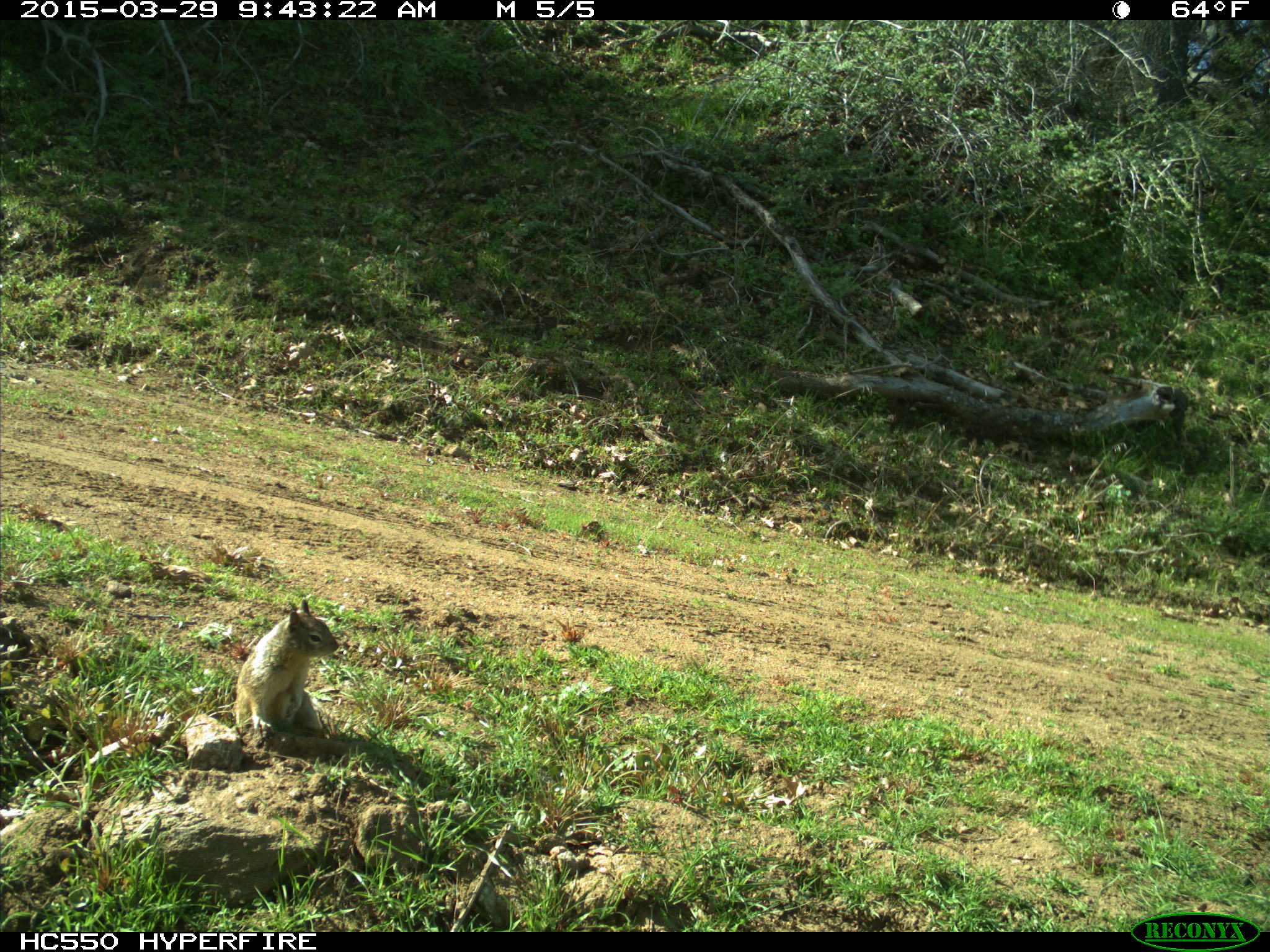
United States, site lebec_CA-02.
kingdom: Animalia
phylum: Chordata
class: Mammalia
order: Rodentia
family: Sciuridae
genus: Otospermophilus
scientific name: Otospermophilus beecheyi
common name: california ground squirrel